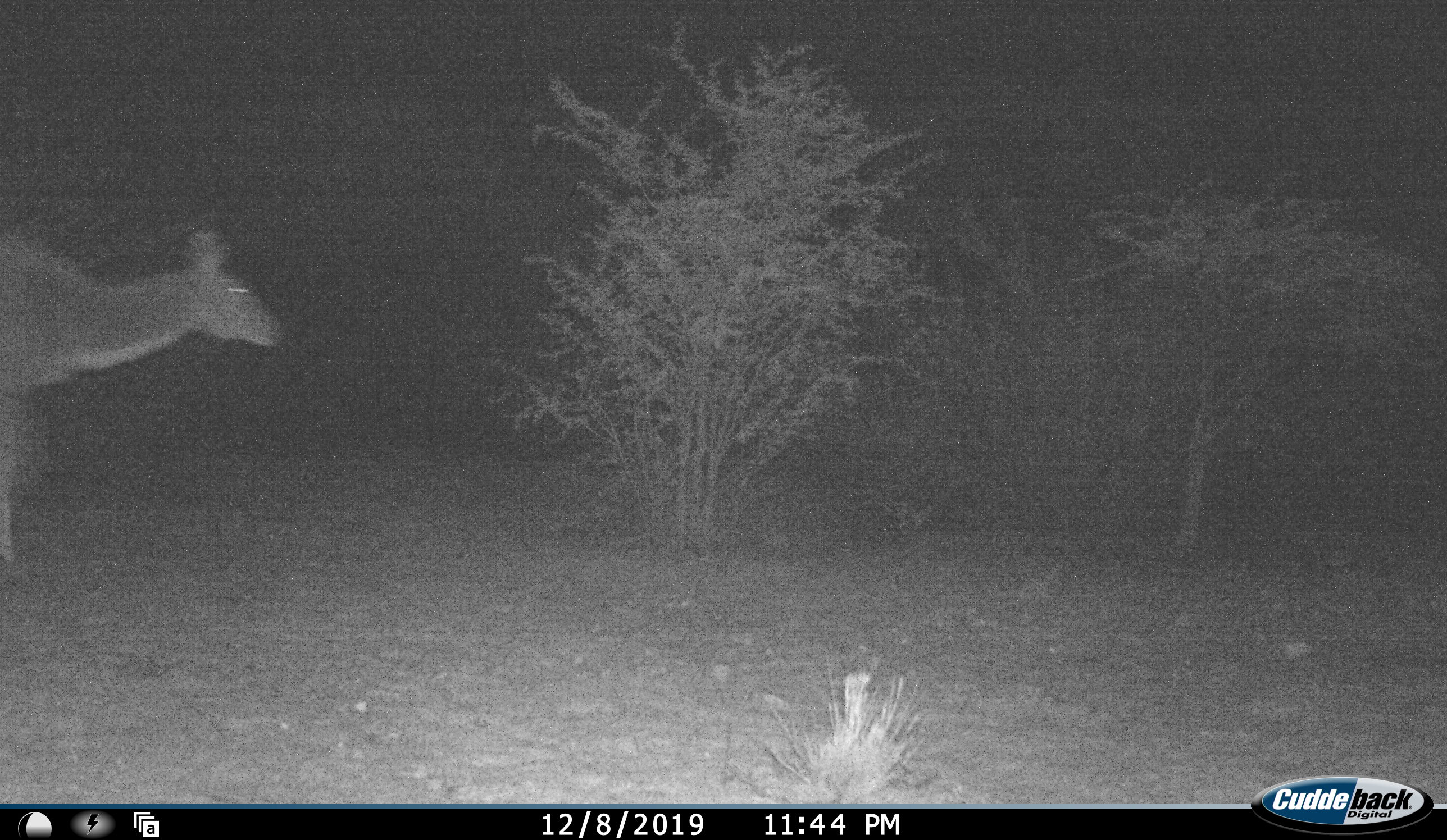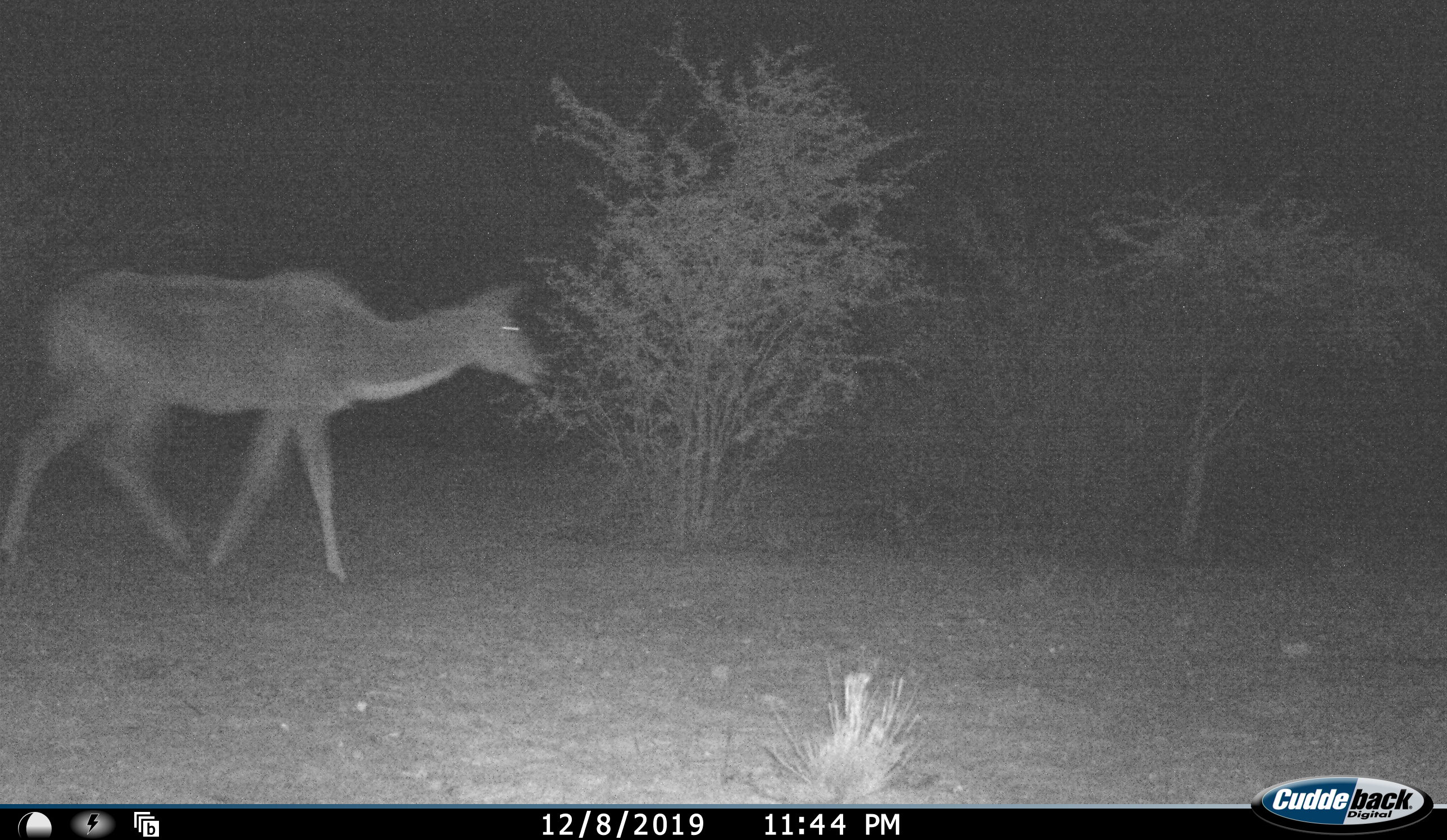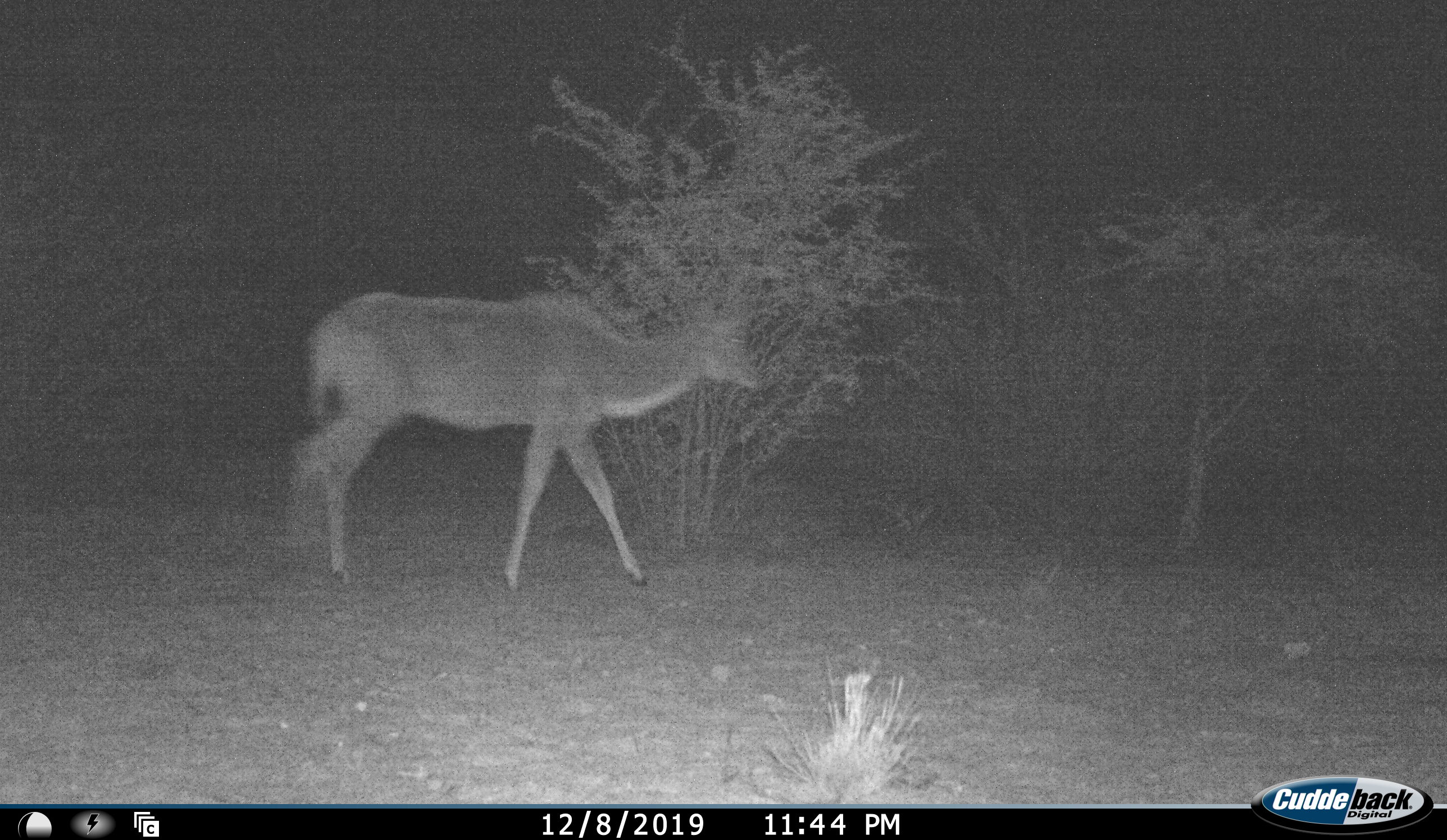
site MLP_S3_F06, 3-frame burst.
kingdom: Animalia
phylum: Chordata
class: Mammalia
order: Artiodactyla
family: Bovidae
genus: Tragelaphus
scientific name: Tragelaphus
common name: kudu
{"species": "kudu (Tragelaphus)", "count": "1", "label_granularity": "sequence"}